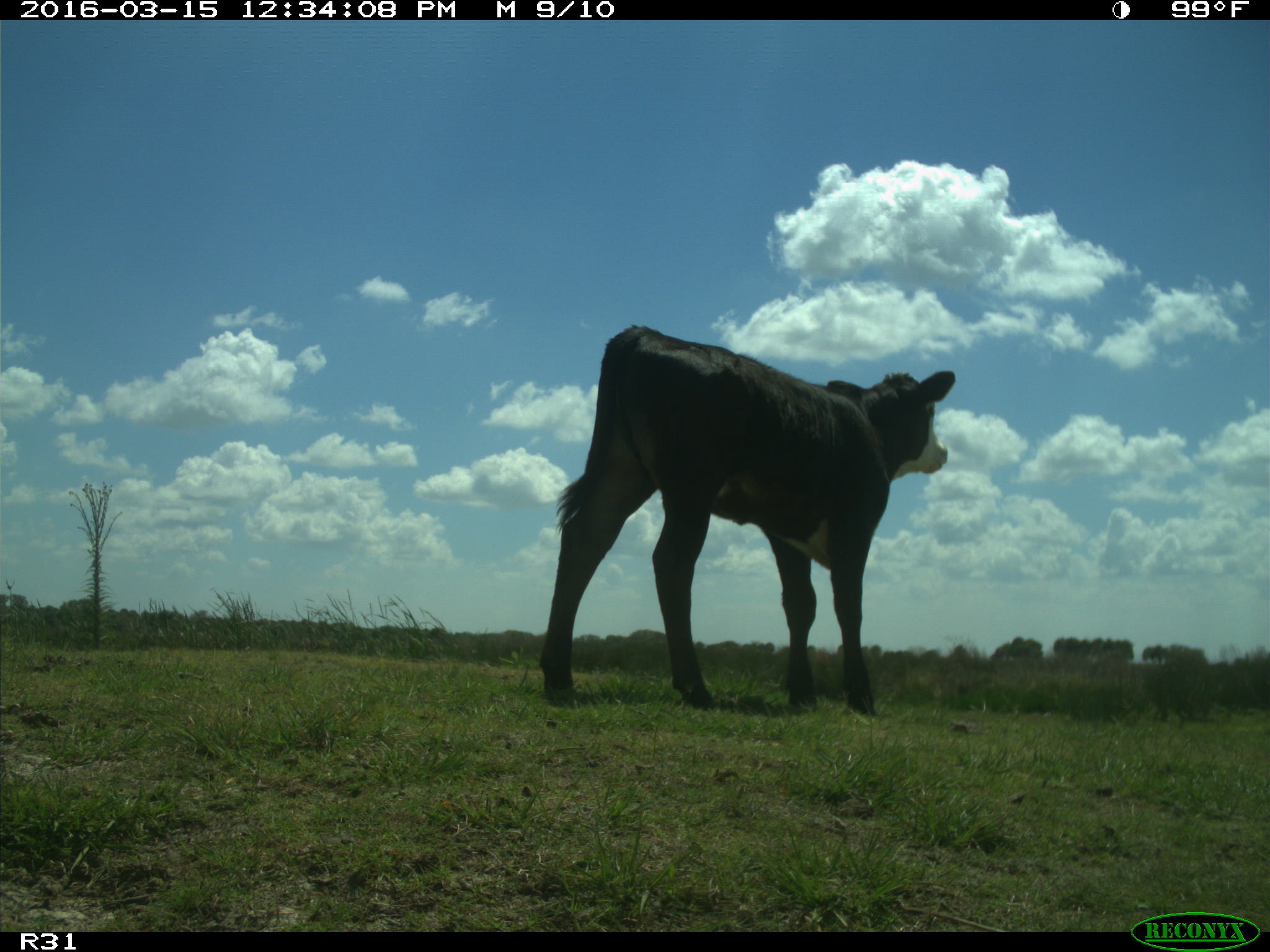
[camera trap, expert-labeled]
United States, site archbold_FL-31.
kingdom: Animalia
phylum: Chordata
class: Mammalia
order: Artiodactyla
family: Bovidae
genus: Bos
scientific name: Bos taurus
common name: domestic cow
Bos taurus (domestic cow).